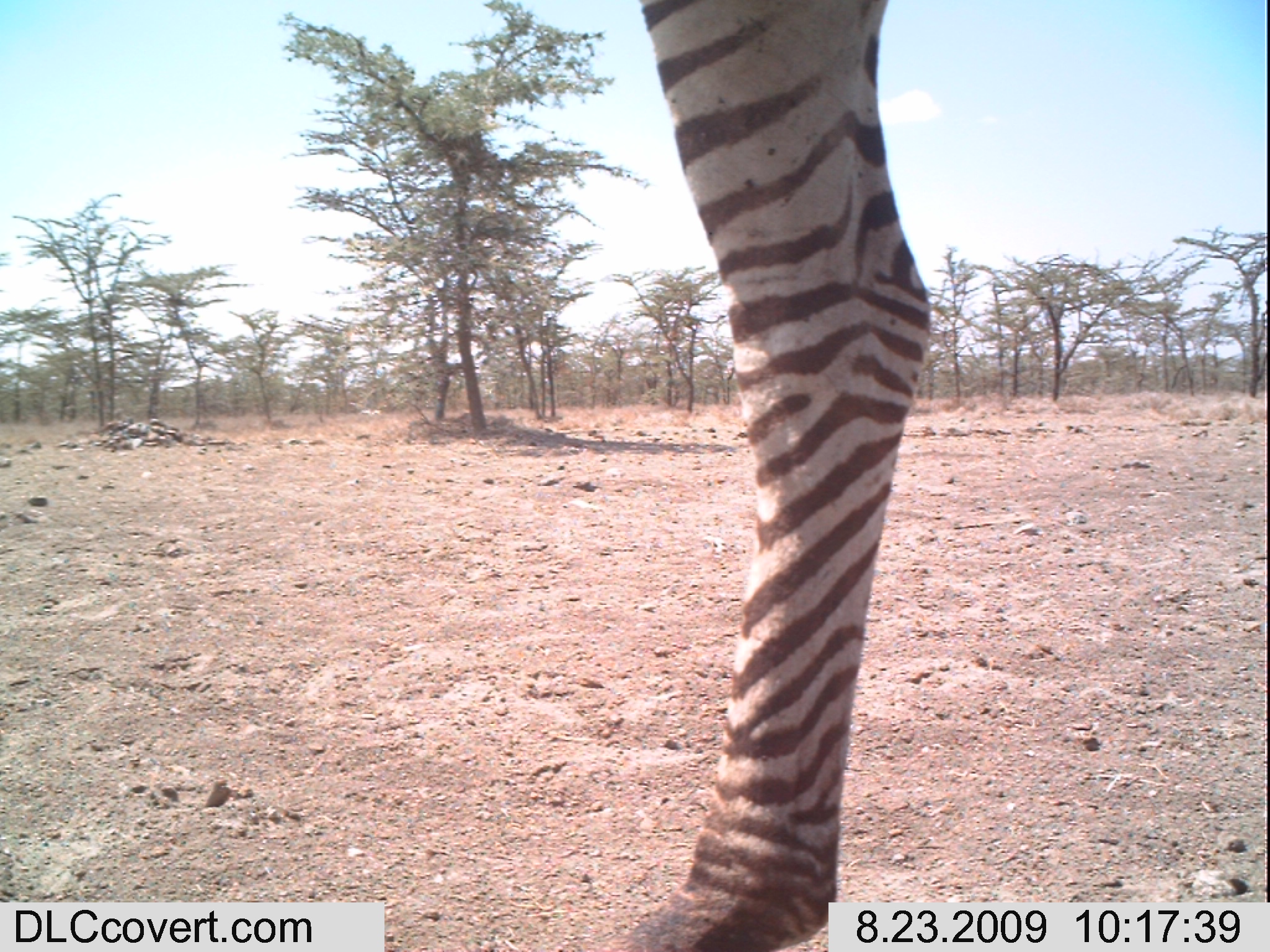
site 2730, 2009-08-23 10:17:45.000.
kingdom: Animalia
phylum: Chordata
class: Mammalia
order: Perissodactyla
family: Equidae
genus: Equus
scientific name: Equus quagga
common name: plains zebra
Equus quagga (plains zebra), count 1.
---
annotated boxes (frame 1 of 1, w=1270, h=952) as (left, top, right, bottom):
equus quagga: (629, 0, 933, 952)